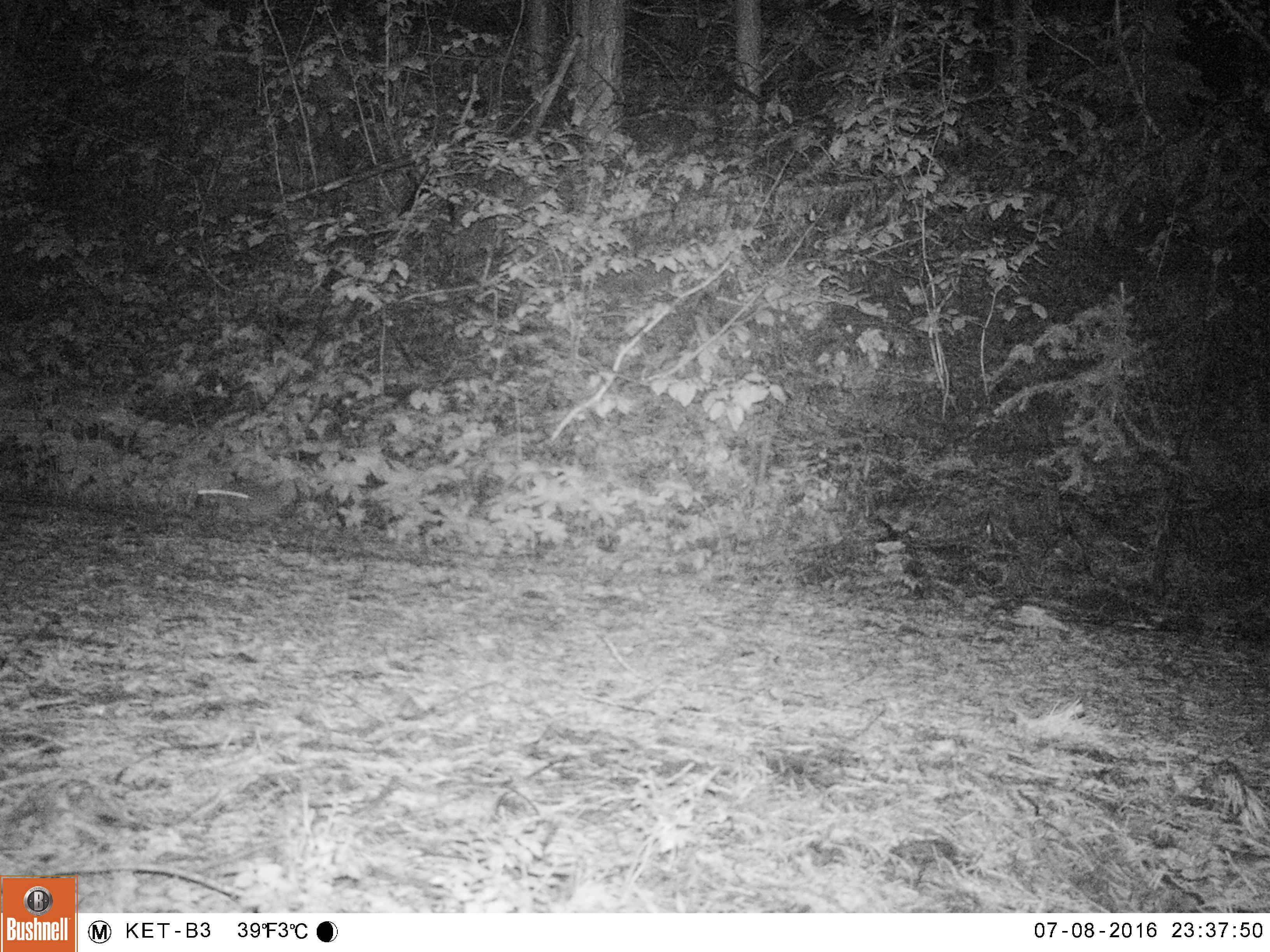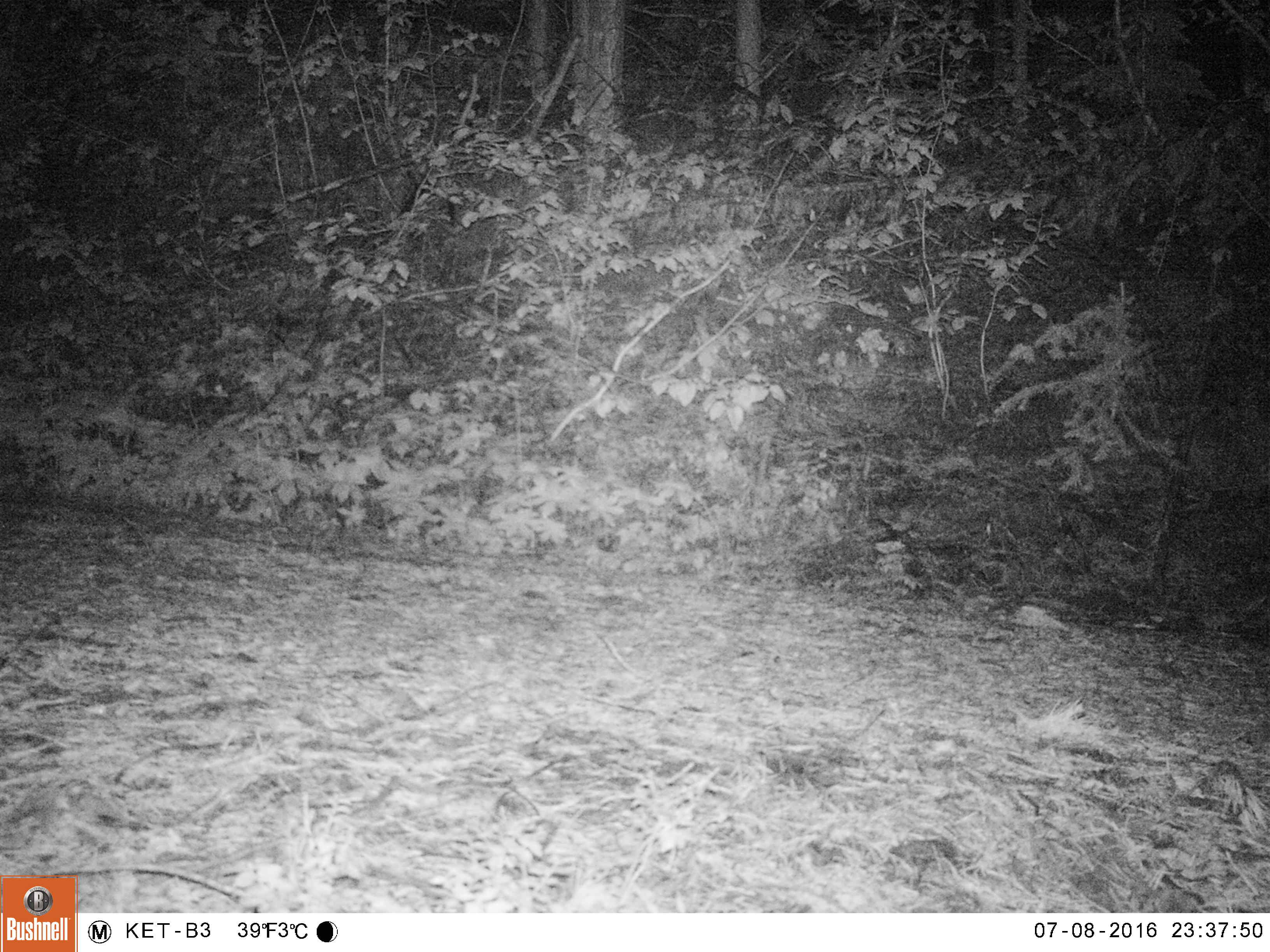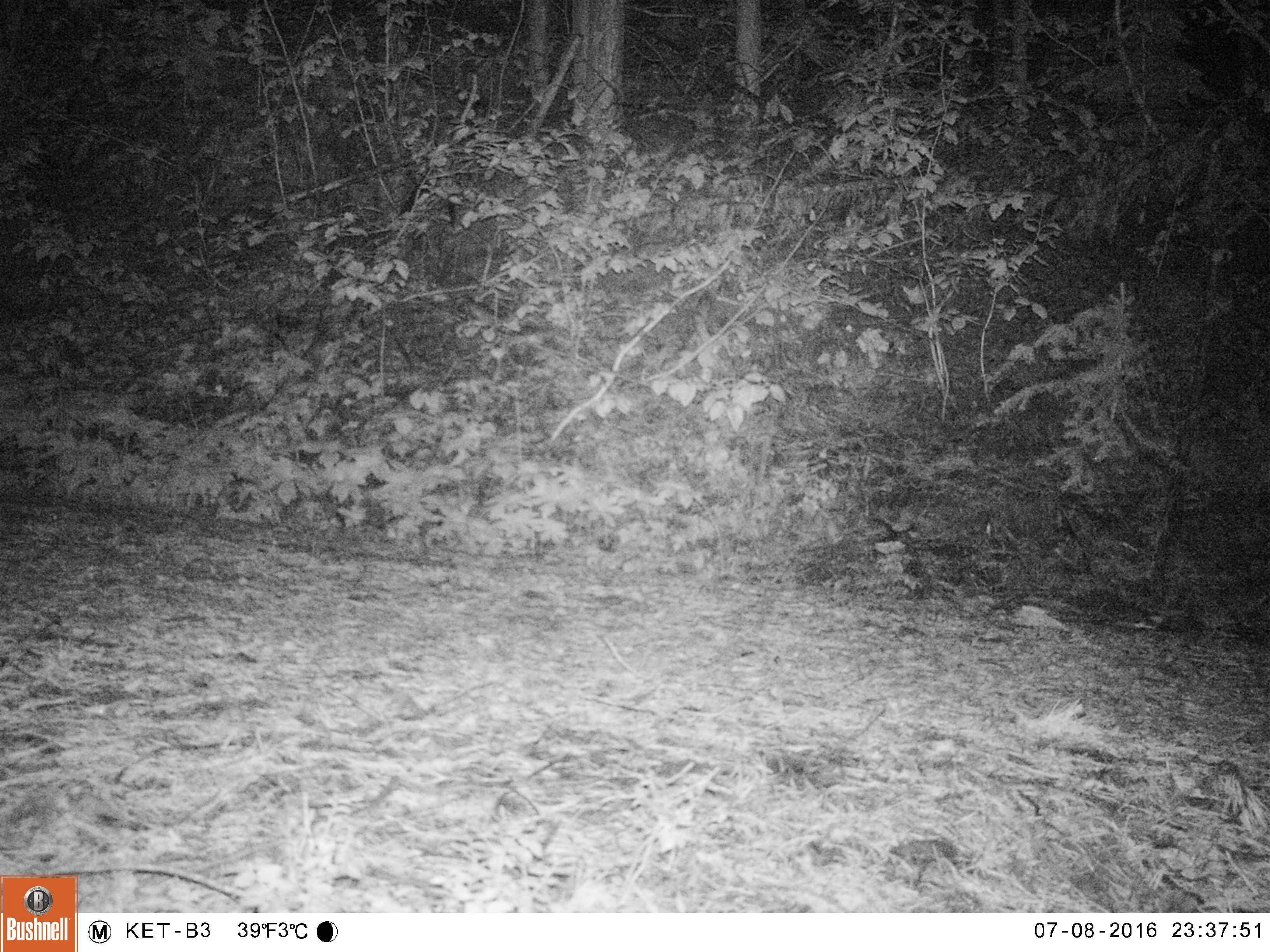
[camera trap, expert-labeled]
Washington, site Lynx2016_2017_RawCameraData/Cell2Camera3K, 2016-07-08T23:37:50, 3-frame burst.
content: unidentified animal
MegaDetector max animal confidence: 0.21